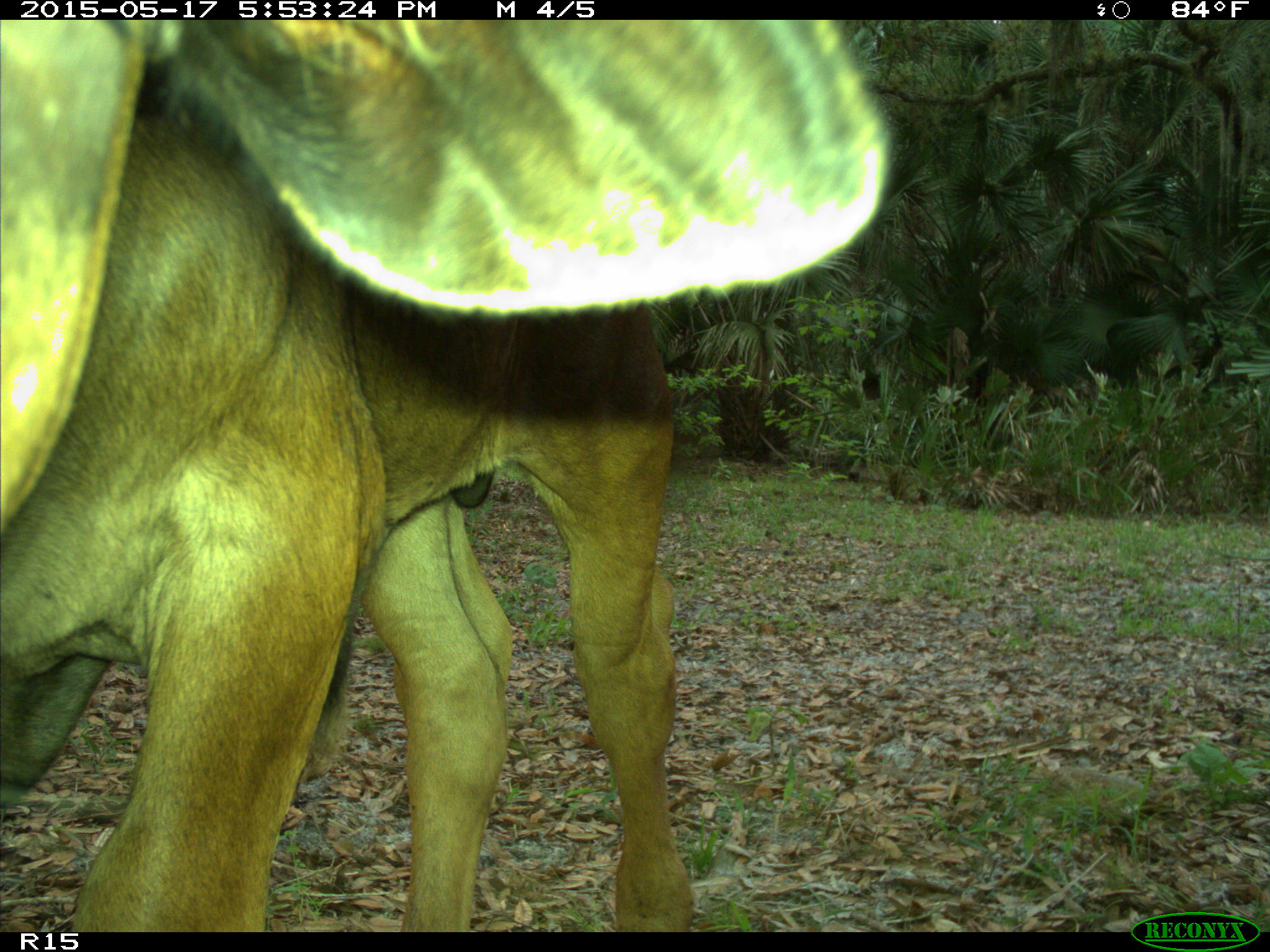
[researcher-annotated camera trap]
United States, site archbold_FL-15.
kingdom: Animalia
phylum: Chordata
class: Mammalia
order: Artiodactyla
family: Bovidae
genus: Bos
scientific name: Bos taurus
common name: domestic cow